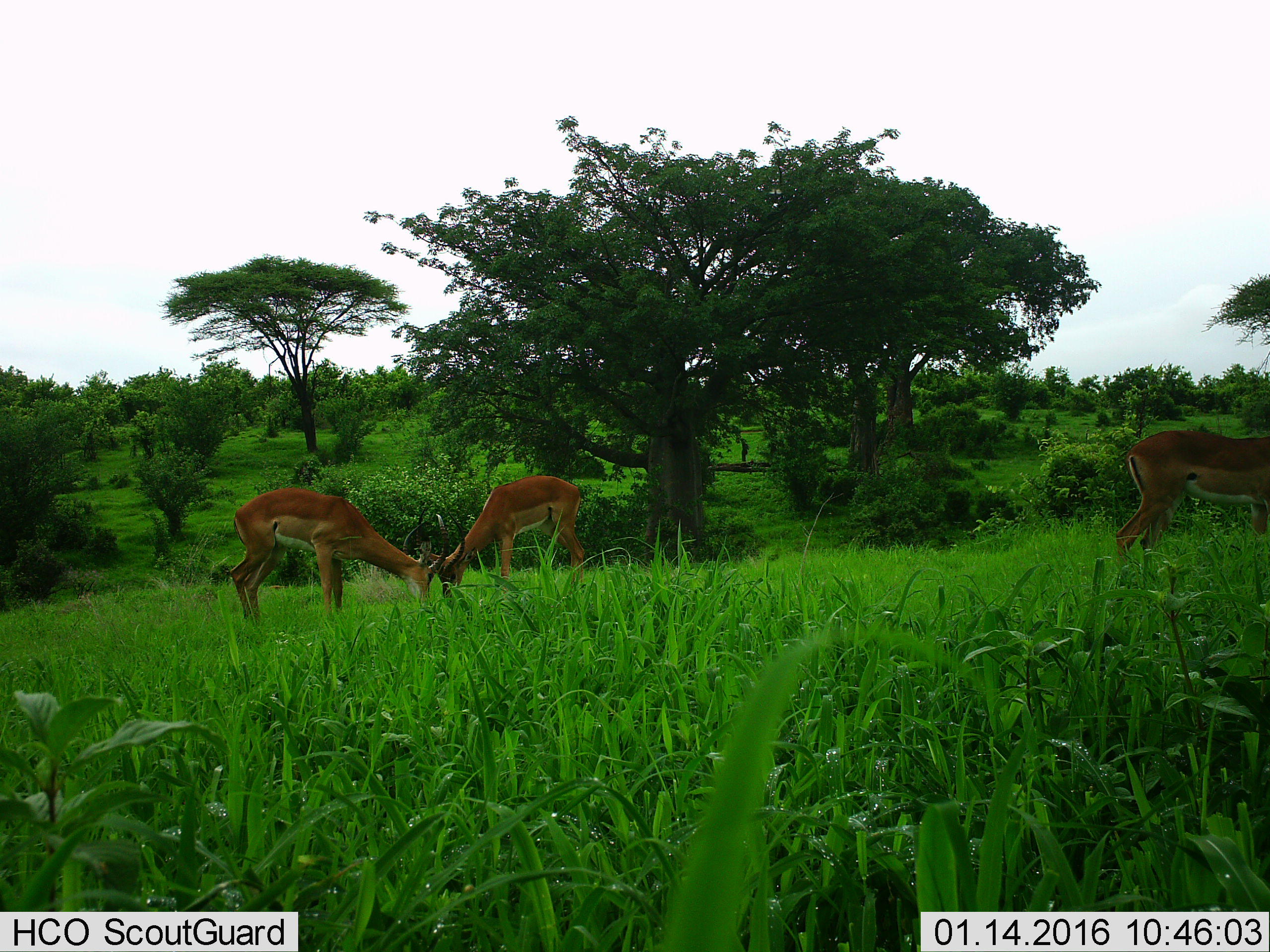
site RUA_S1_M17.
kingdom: Animalia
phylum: Chordata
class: Mammalia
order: Artiodactyla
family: Bovidae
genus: Aepyceros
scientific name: Aepyceros melampus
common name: impala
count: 3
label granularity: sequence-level